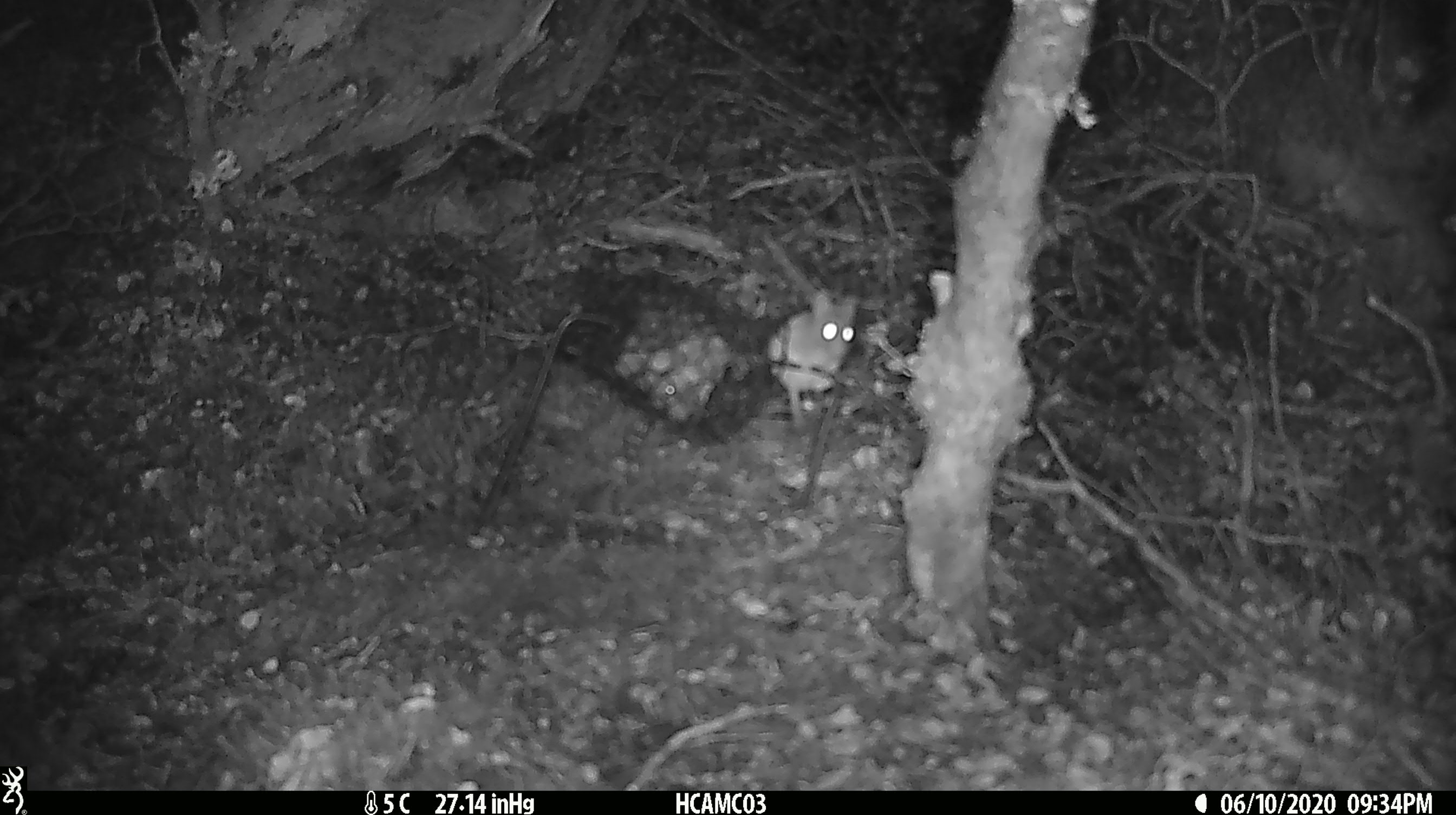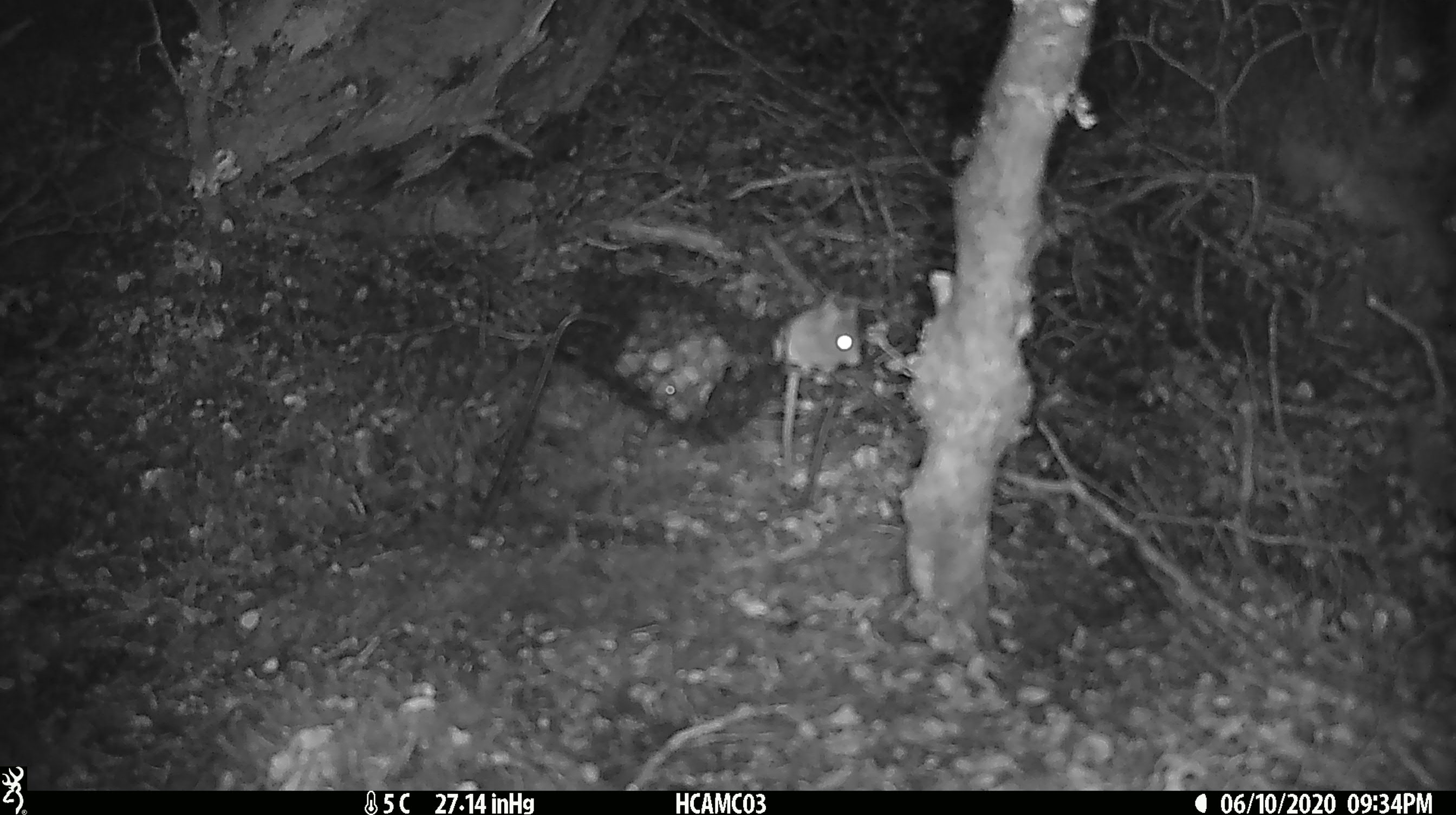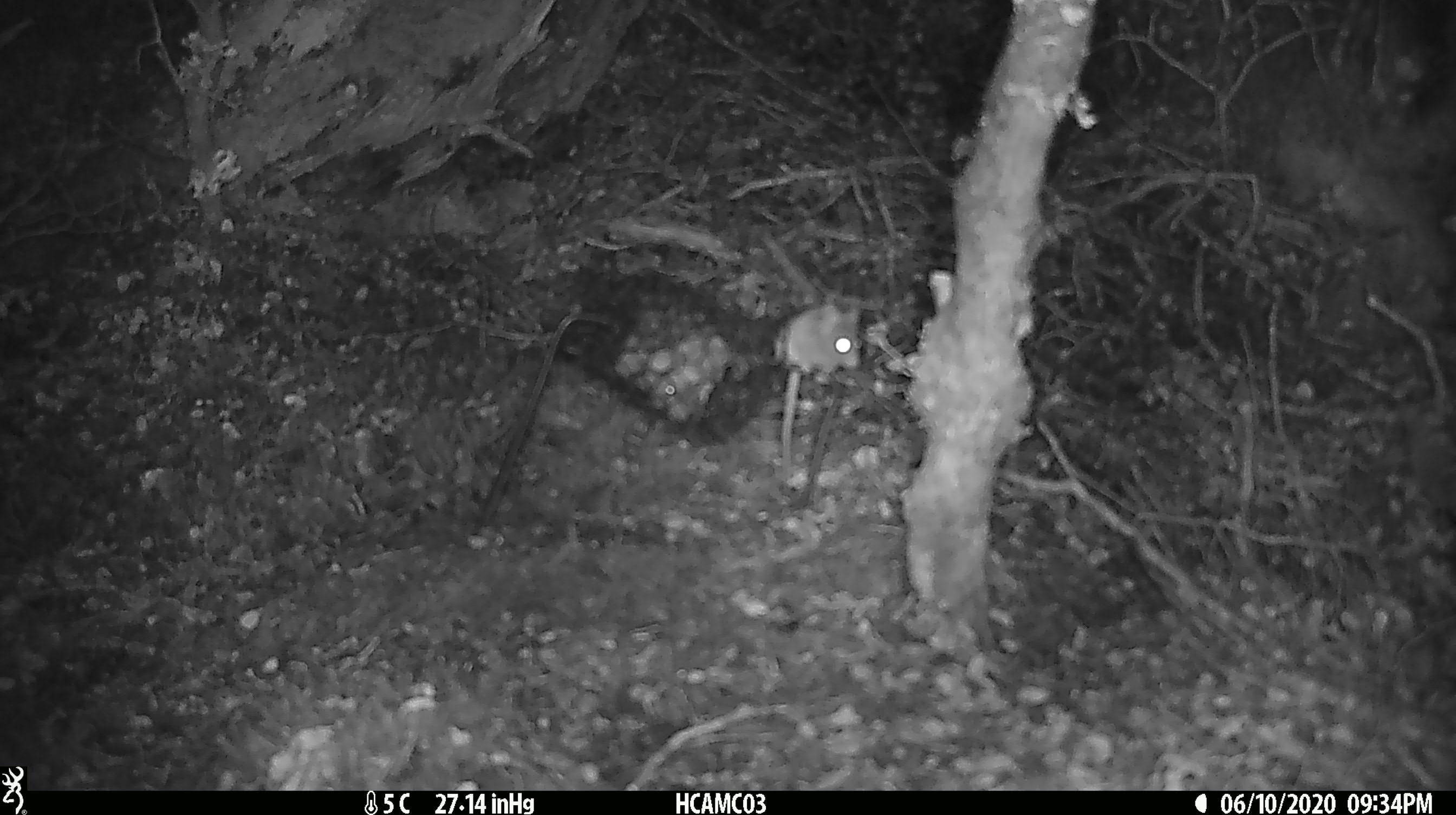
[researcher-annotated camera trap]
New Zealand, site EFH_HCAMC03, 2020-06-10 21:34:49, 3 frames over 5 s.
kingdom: Animalia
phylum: Chordata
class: Mammalia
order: Rodentia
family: Muridae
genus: Mus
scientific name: Mus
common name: mouse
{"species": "mouse (Mus)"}